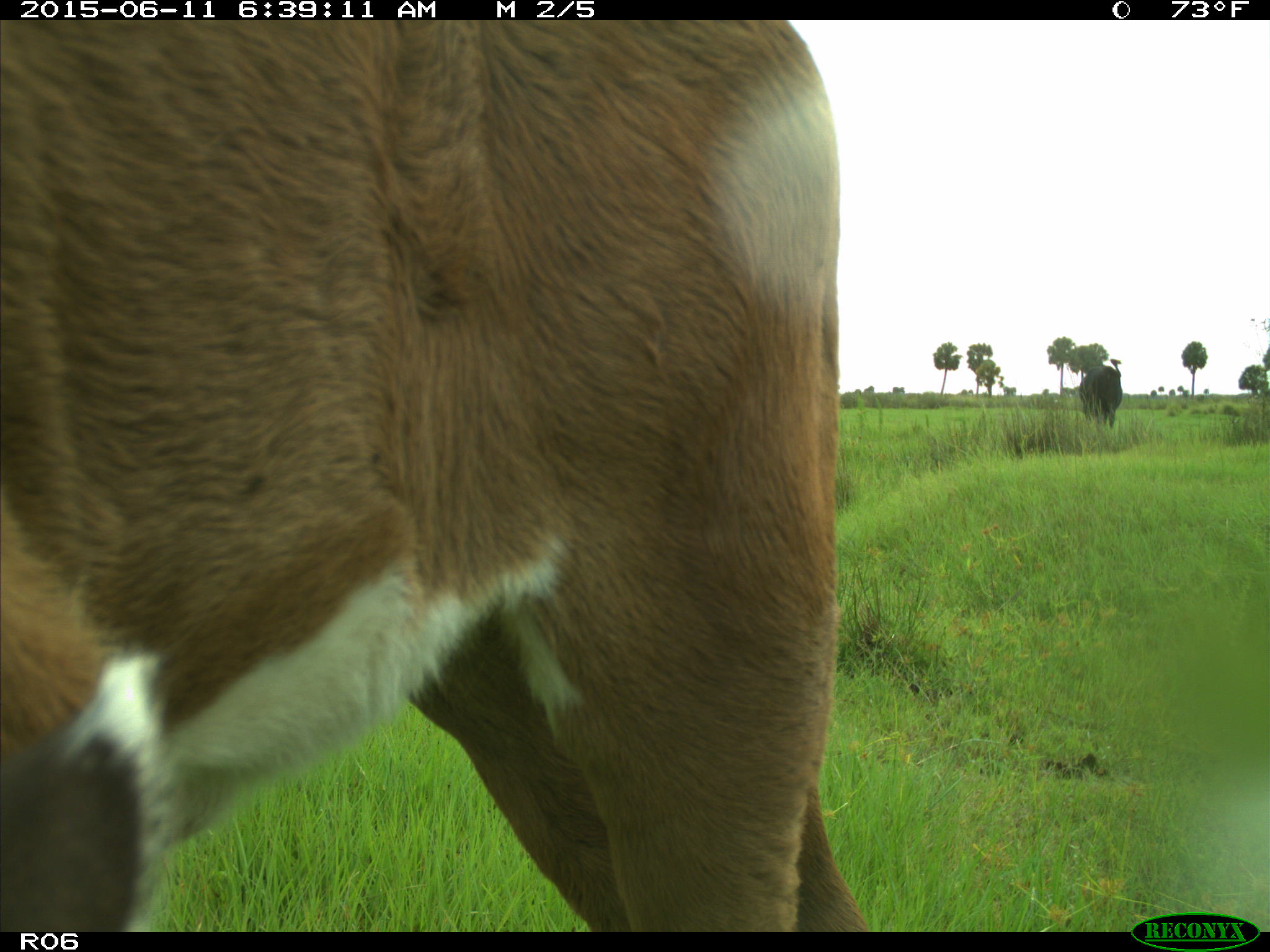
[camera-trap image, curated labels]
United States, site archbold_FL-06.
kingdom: Animalia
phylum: Chordata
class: Mammalia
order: Artiodactyla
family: Bovidae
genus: Bos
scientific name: Bos taurus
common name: domestic cow